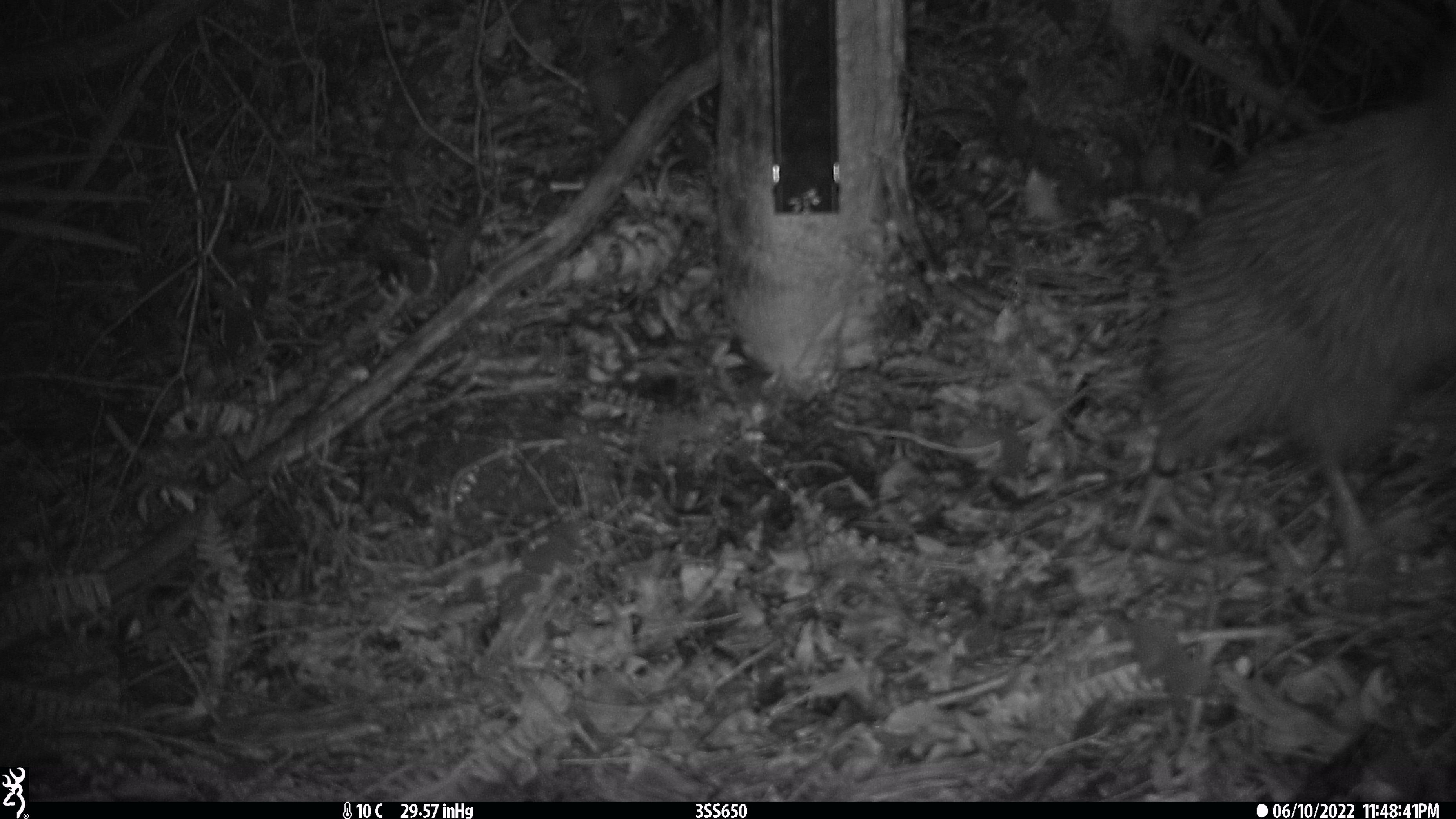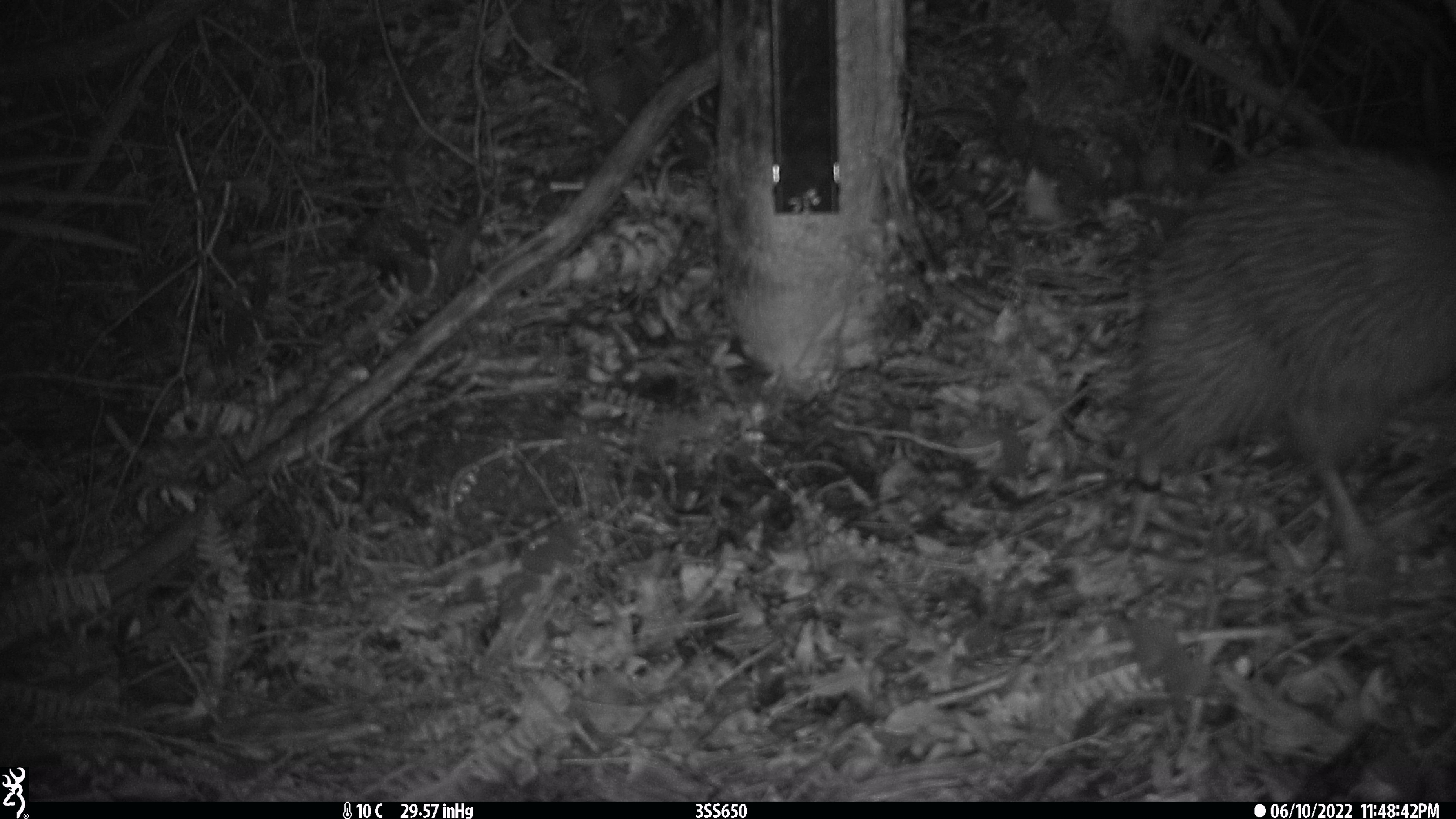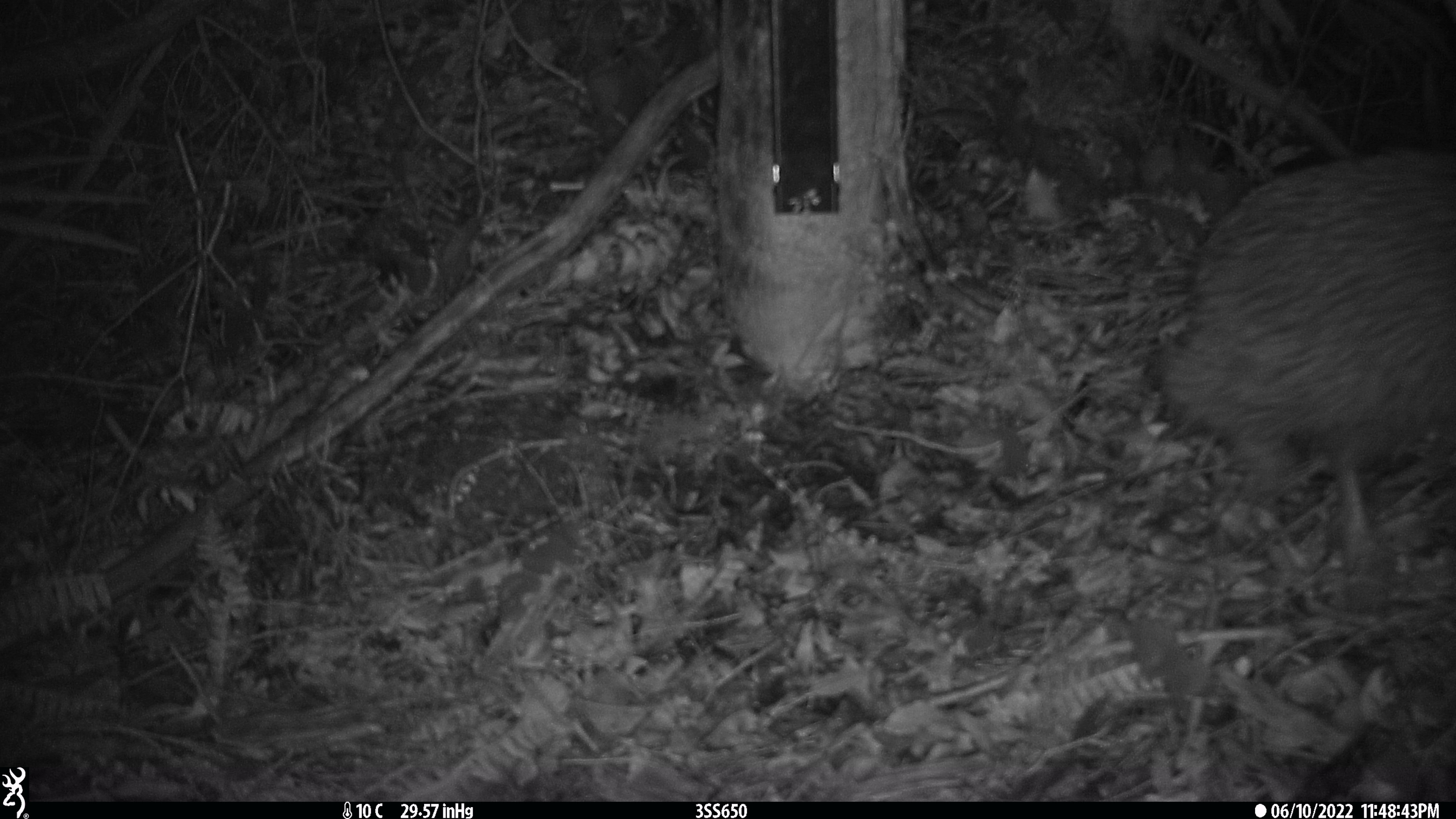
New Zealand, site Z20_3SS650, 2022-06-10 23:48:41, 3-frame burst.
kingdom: Animalia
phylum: Chordata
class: Aves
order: Apterygiformes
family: Apterygidae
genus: Apteryx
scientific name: Apteryx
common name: kiwi